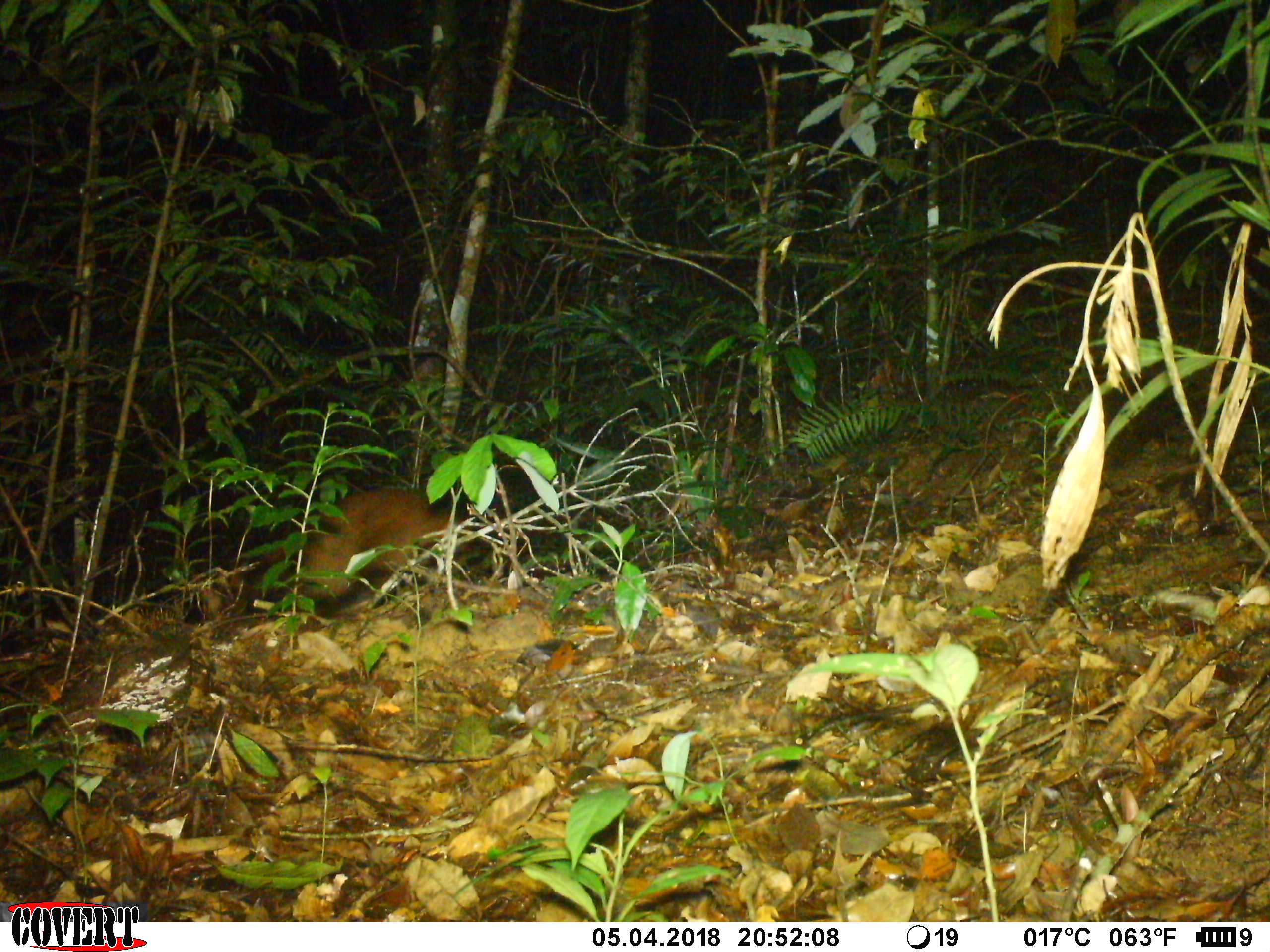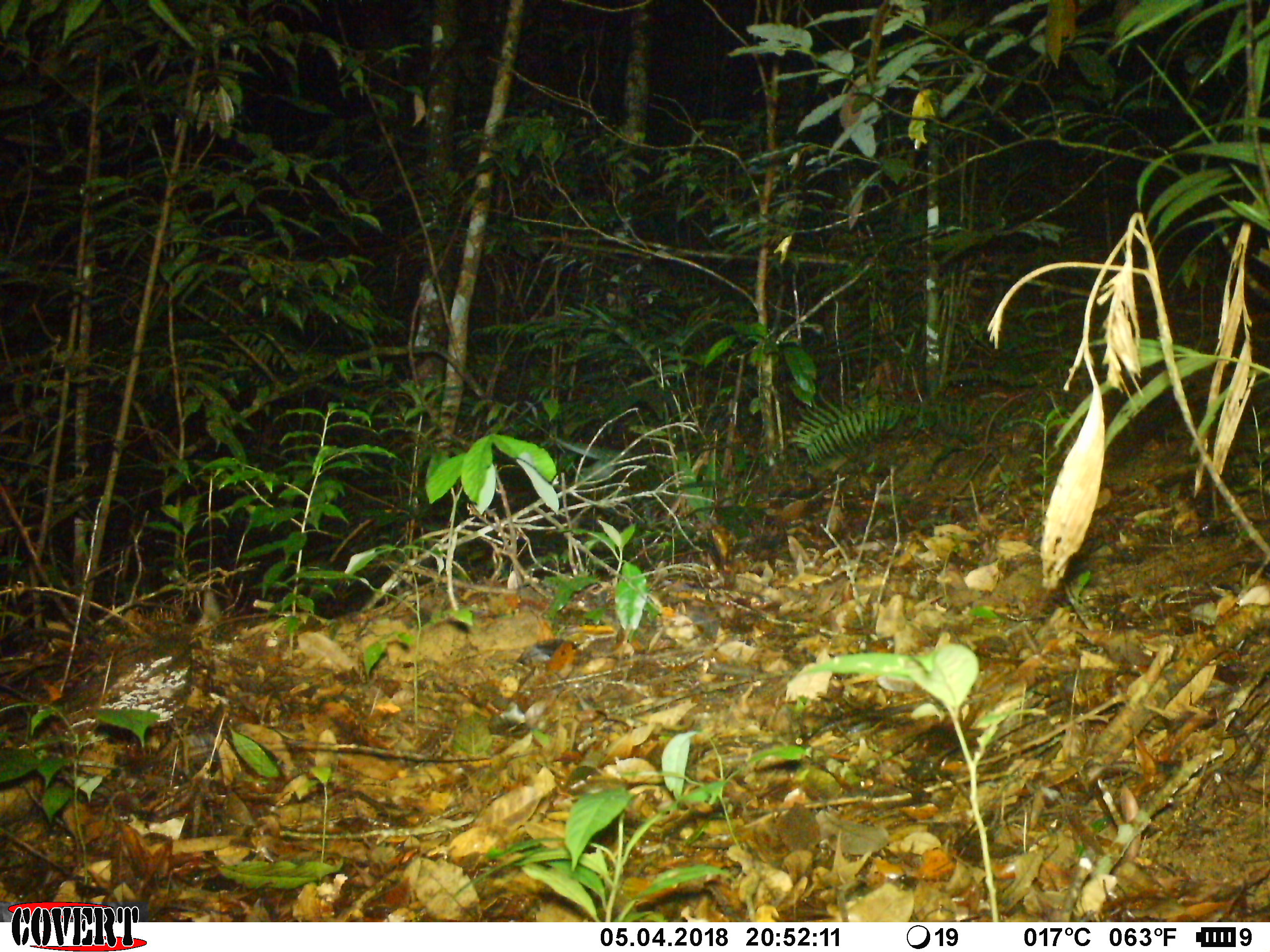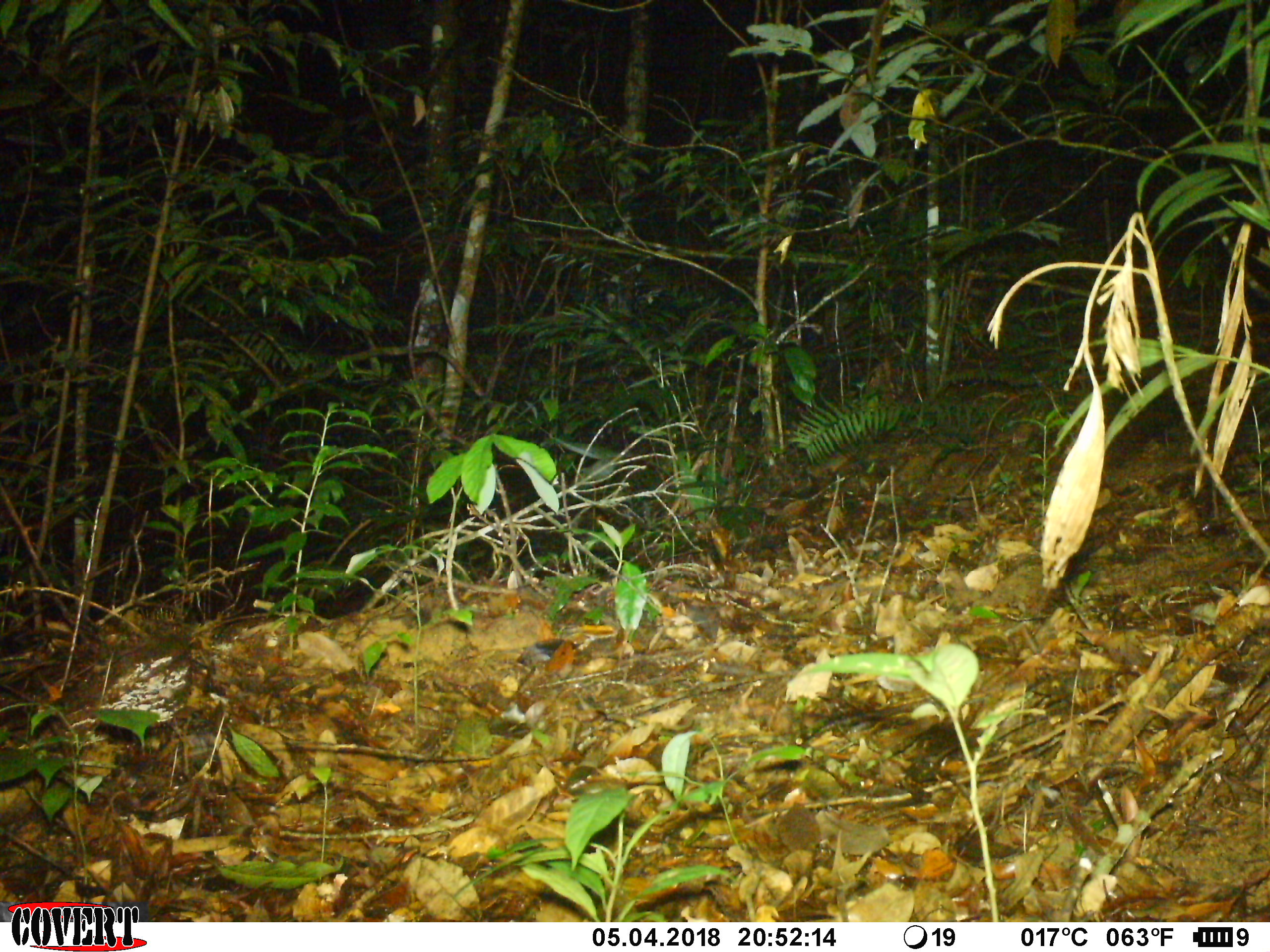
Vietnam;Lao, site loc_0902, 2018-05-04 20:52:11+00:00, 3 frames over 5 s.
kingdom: Animalia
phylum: Chordata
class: Mammalia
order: Artiodactyla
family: Cervidae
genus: Muntiacus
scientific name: Muntiacus rooseveltorum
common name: roosevelt's muntjac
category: roosevelts muntjac group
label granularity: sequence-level